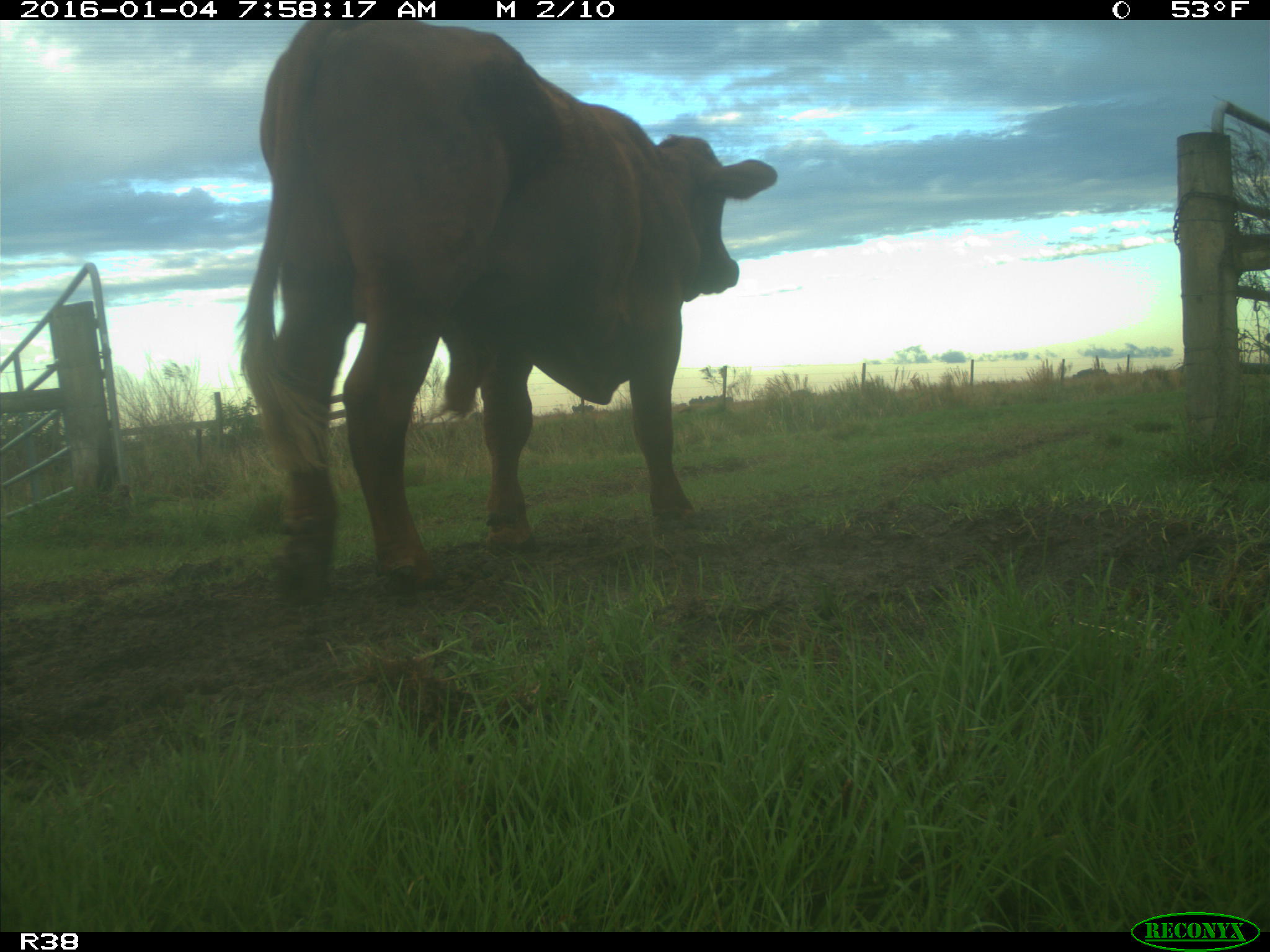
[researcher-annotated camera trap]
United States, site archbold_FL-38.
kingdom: Animalia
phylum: Chordata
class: Mammalia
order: Artiodactyla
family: Bovidae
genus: Bos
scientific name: Bos taurus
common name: domestic cow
Bos taurus (domestic cow).